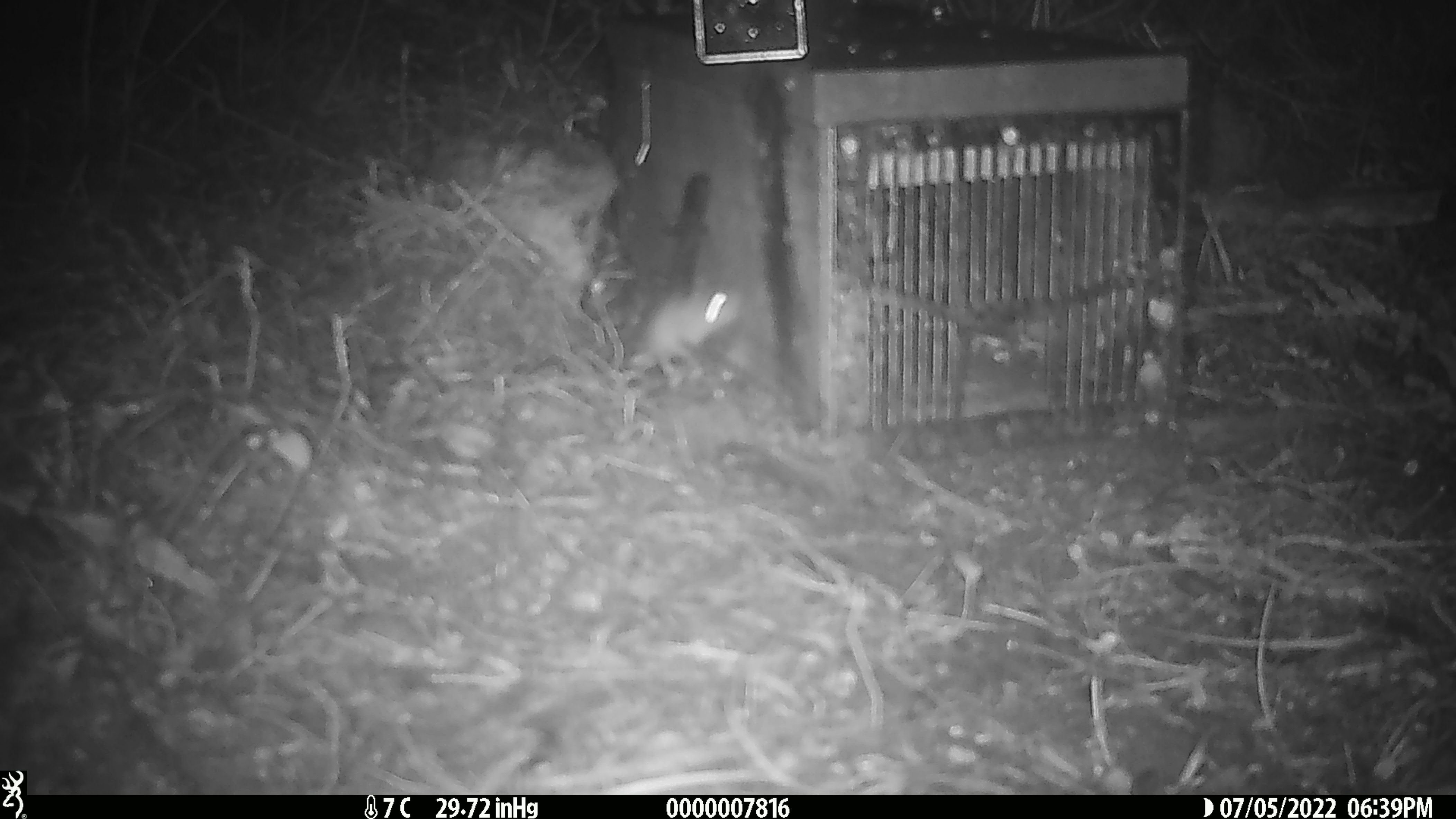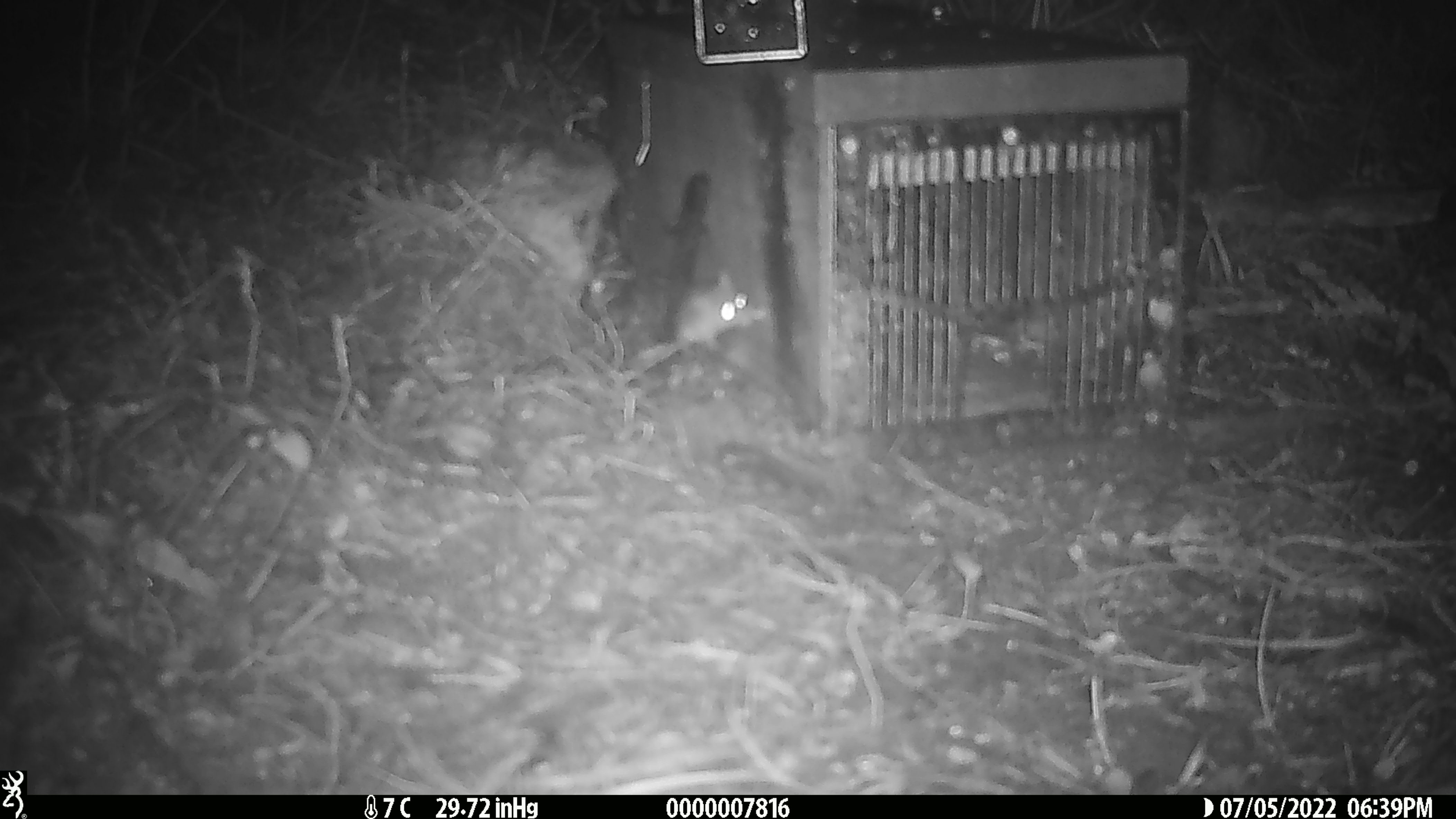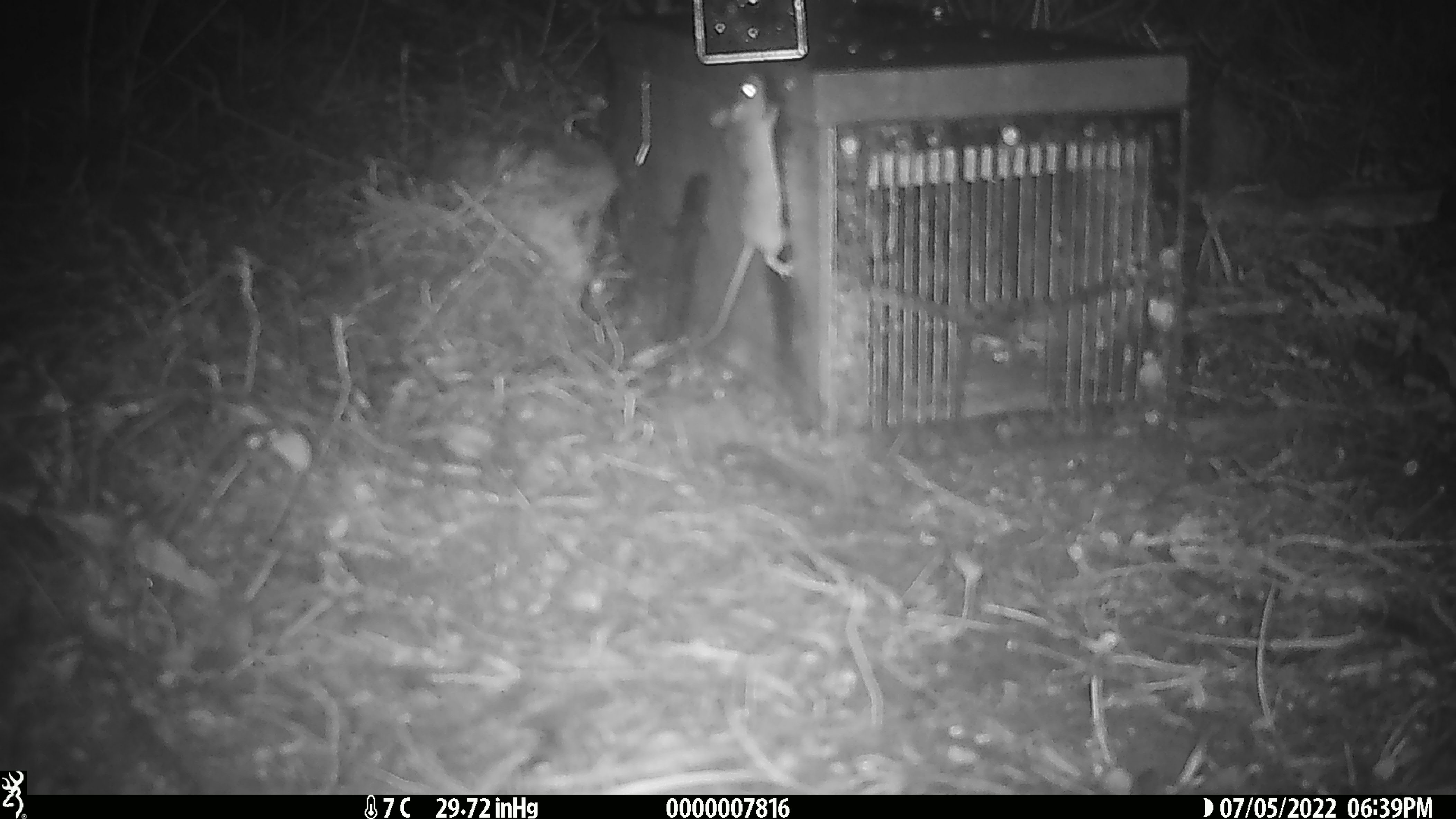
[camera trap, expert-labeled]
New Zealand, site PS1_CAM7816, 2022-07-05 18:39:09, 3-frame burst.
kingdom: Animalia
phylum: Chordata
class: Mammalia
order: Rodentia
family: Muridae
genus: Mus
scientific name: Mus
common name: mouse